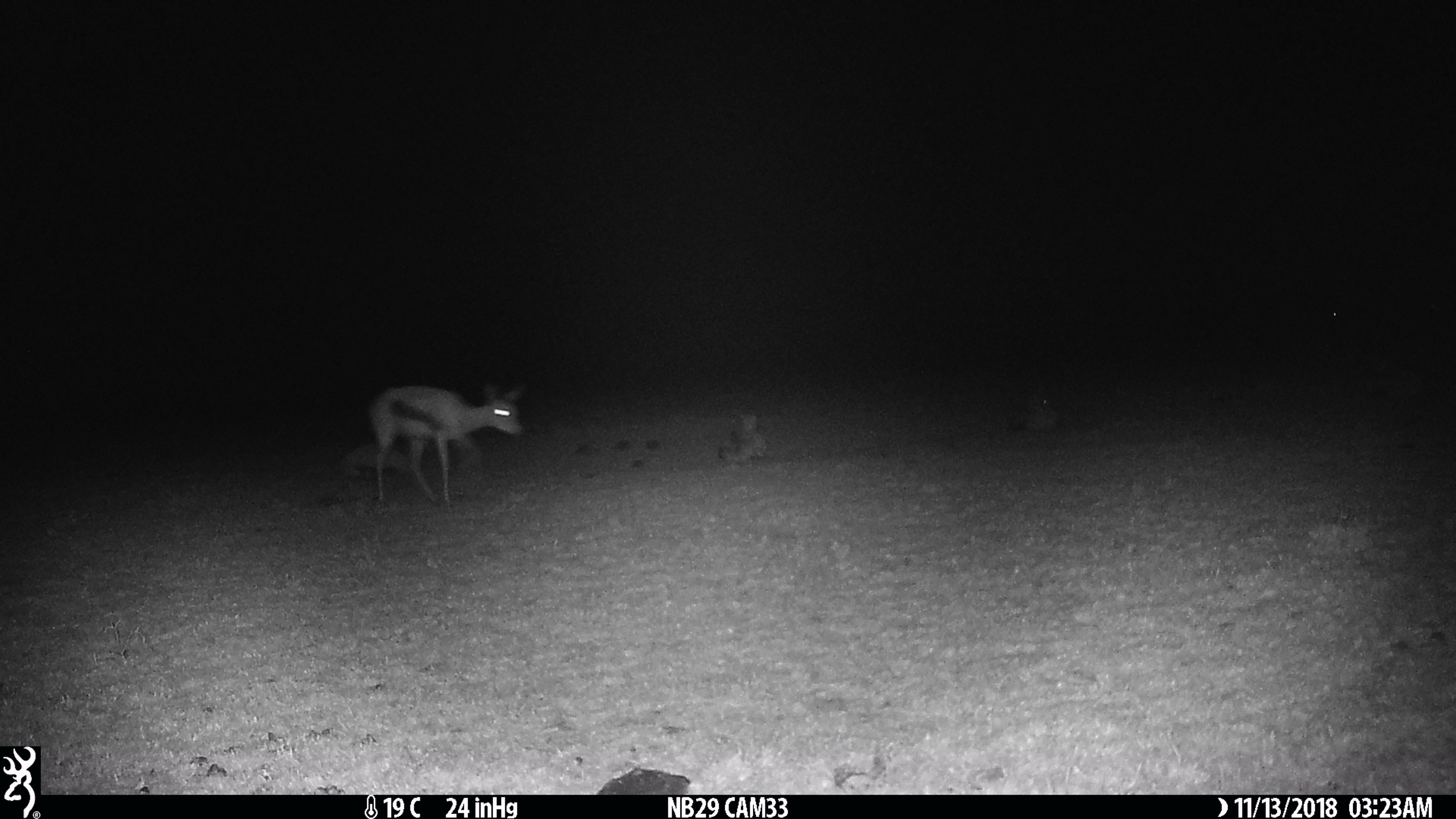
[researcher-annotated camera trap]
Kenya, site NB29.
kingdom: Animalia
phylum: Chordata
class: Mammalia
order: Artiodactyla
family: Bovidae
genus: Eudorcas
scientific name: Eudorcas thomsonii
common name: thomon's gazelle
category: gazelle thomsons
Gazelle thomsons (thomon's gazelle) (Eudorcas thomsonii).